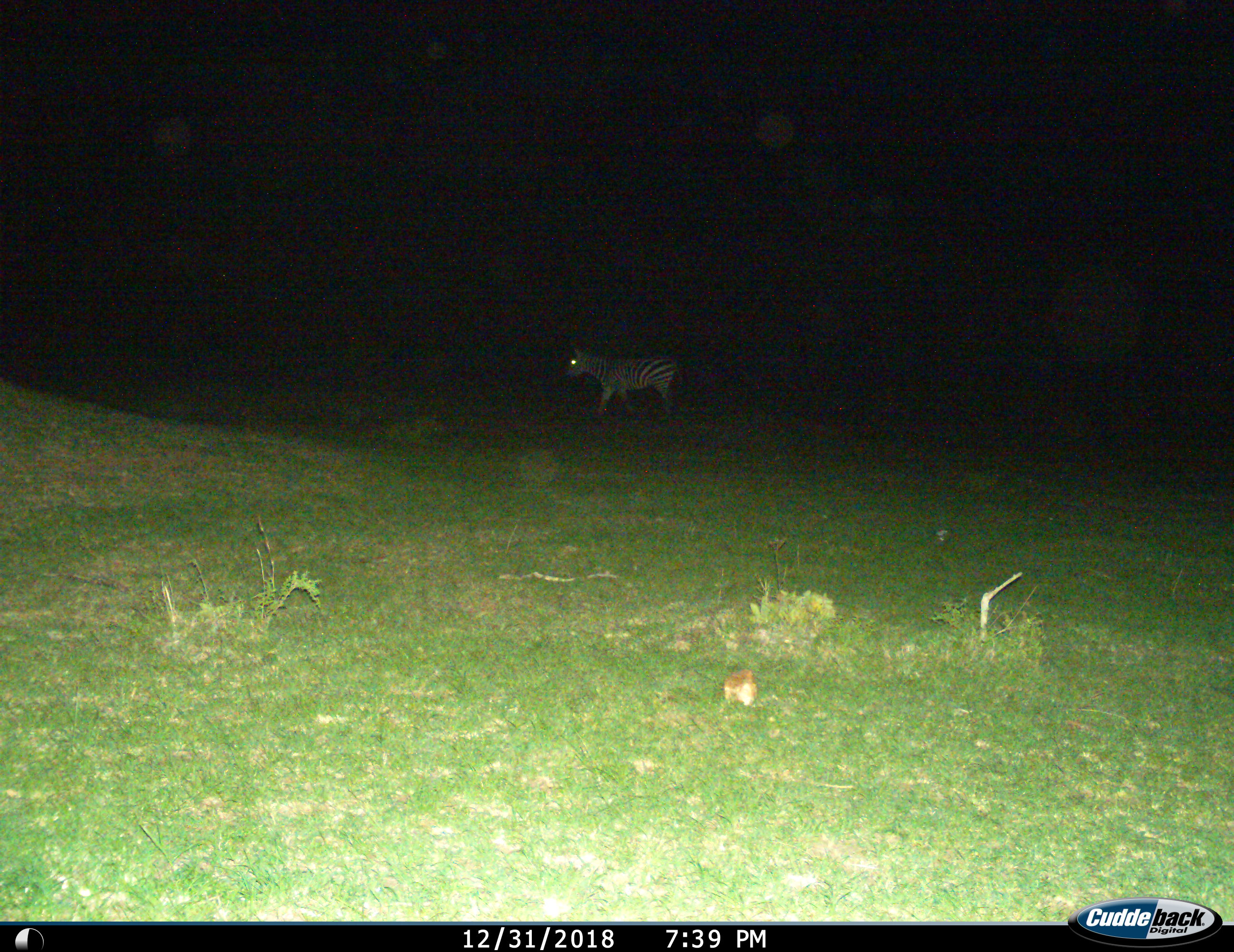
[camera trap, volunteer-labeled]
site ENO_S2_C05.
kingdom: Animalia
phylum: Chordata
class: Mammalia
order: Perissodactyla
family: Equidae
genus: Equus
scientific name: Equus quagga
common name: plains zebra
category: zebraplains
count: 1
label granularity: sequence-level